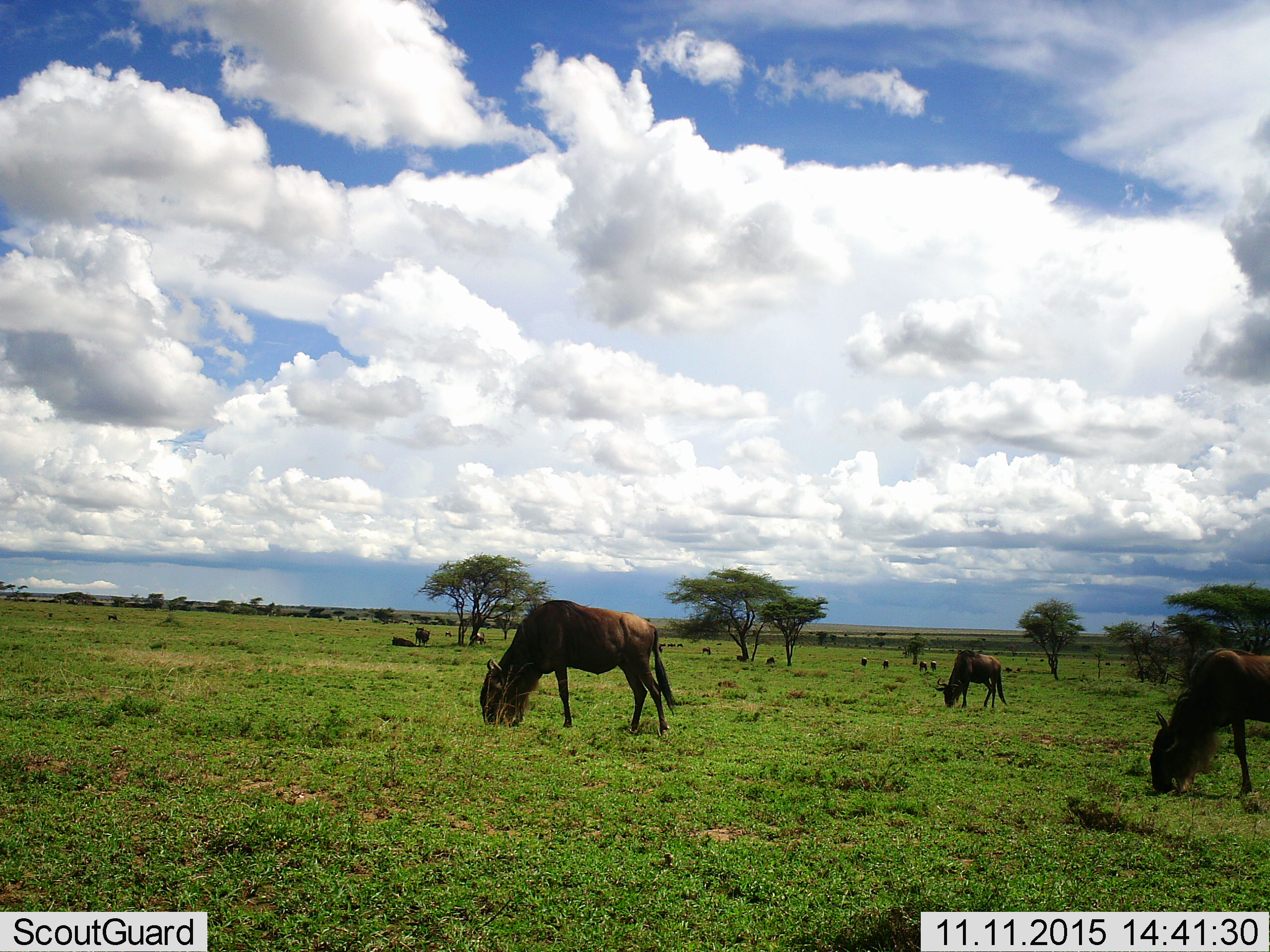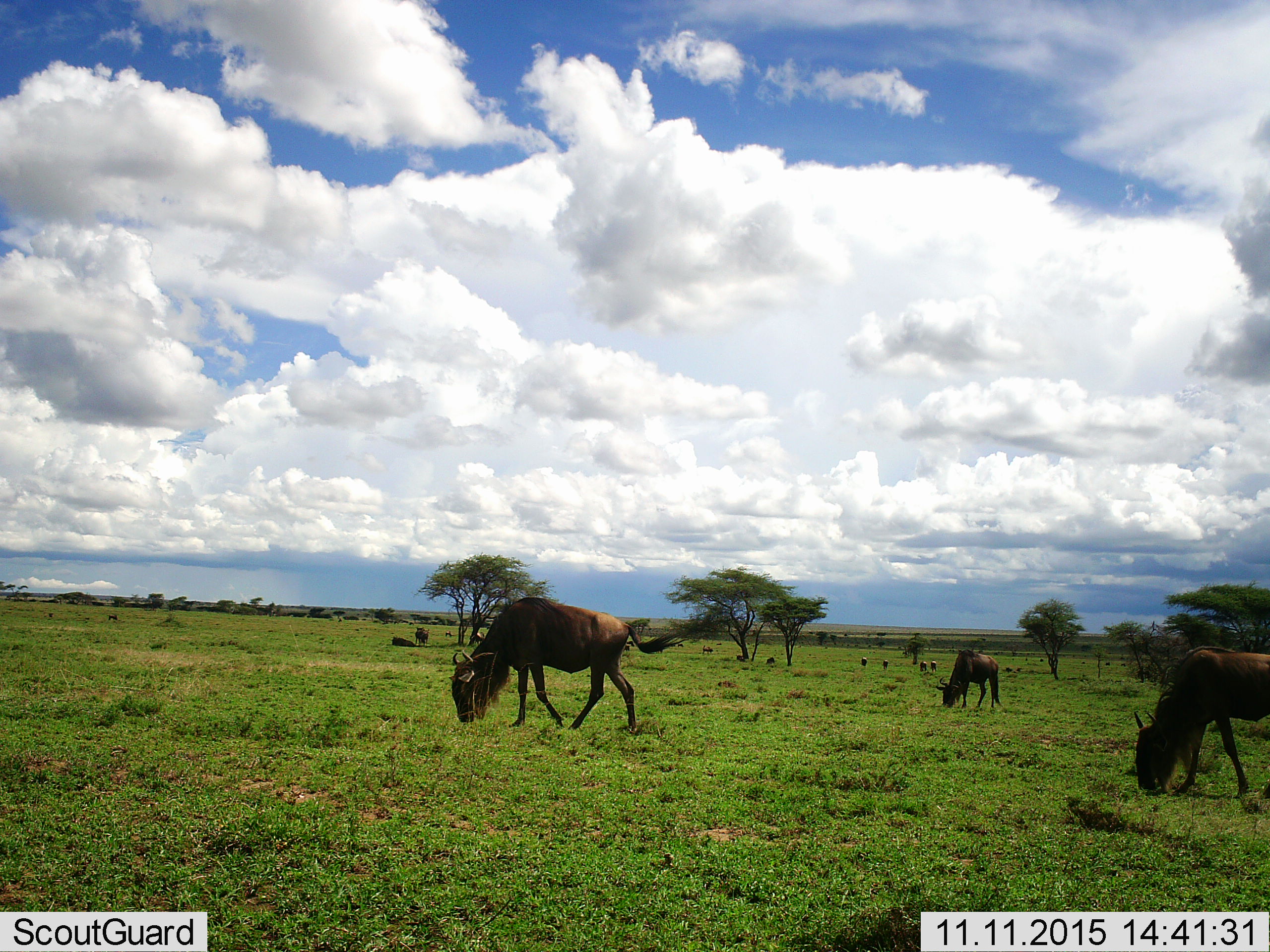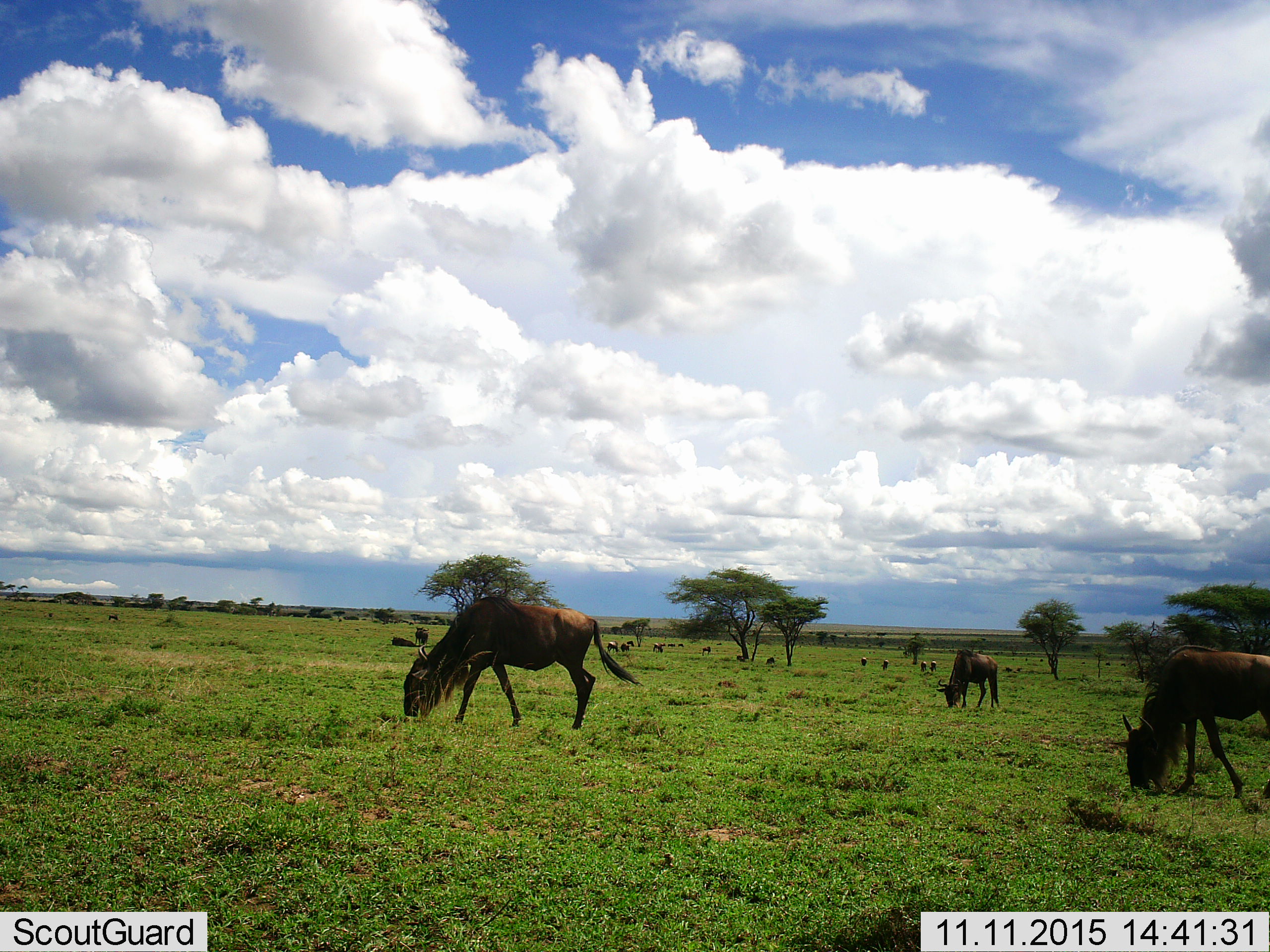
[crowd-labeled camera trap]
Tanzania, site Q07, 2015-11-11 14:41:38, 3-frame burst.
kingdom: Animalia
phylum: Chordata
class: Mammalia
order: Artiodactyla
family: Bovidae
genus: Connochaetes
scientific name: Connochaetes taurinus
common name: blue wildebeest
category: wildebeest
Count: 11-50.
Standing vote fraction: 38%.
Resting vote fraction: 12%.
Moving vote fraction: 0%.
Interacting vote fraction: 0%.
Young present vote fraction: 0%.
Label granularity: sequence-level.